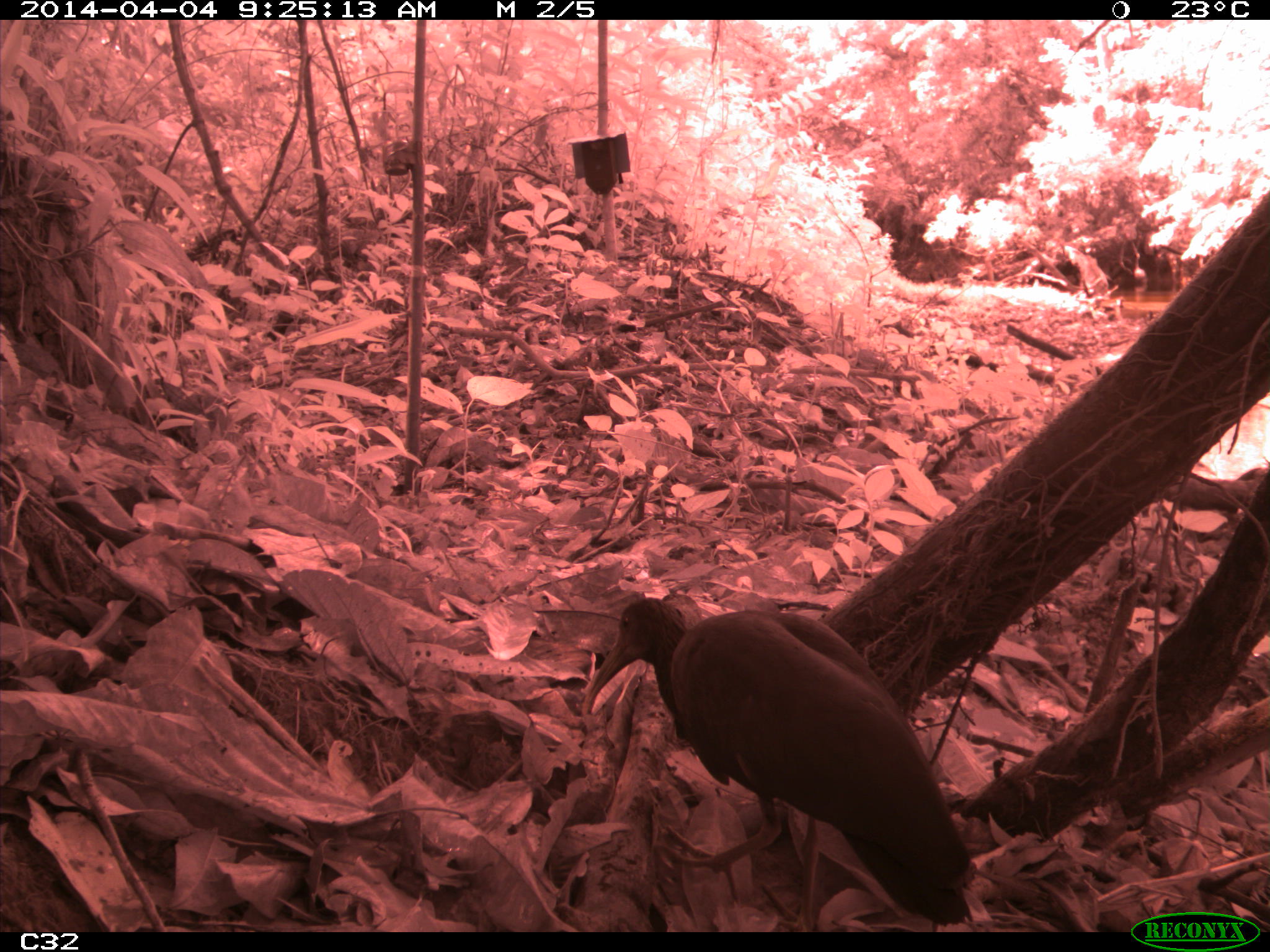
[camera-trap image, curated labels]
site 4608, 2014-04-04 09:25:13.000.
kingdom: Animalia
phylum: Chordata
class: Aves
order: Pelecaniformes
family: Threskiornithidae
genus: Mesembrinibis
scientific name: Mesembrinibis cayennensis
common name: green ibis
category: mesembrinis cayannensis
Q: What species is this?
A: Mesembrinis cayannensis (green ibis) (Mesembrinibis cayennensis).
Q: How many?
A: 2.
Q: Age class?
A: Adult.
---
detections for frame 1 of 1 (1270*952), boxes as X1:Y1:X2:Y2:
mesembrinis cayannensis: 582:595:978:932